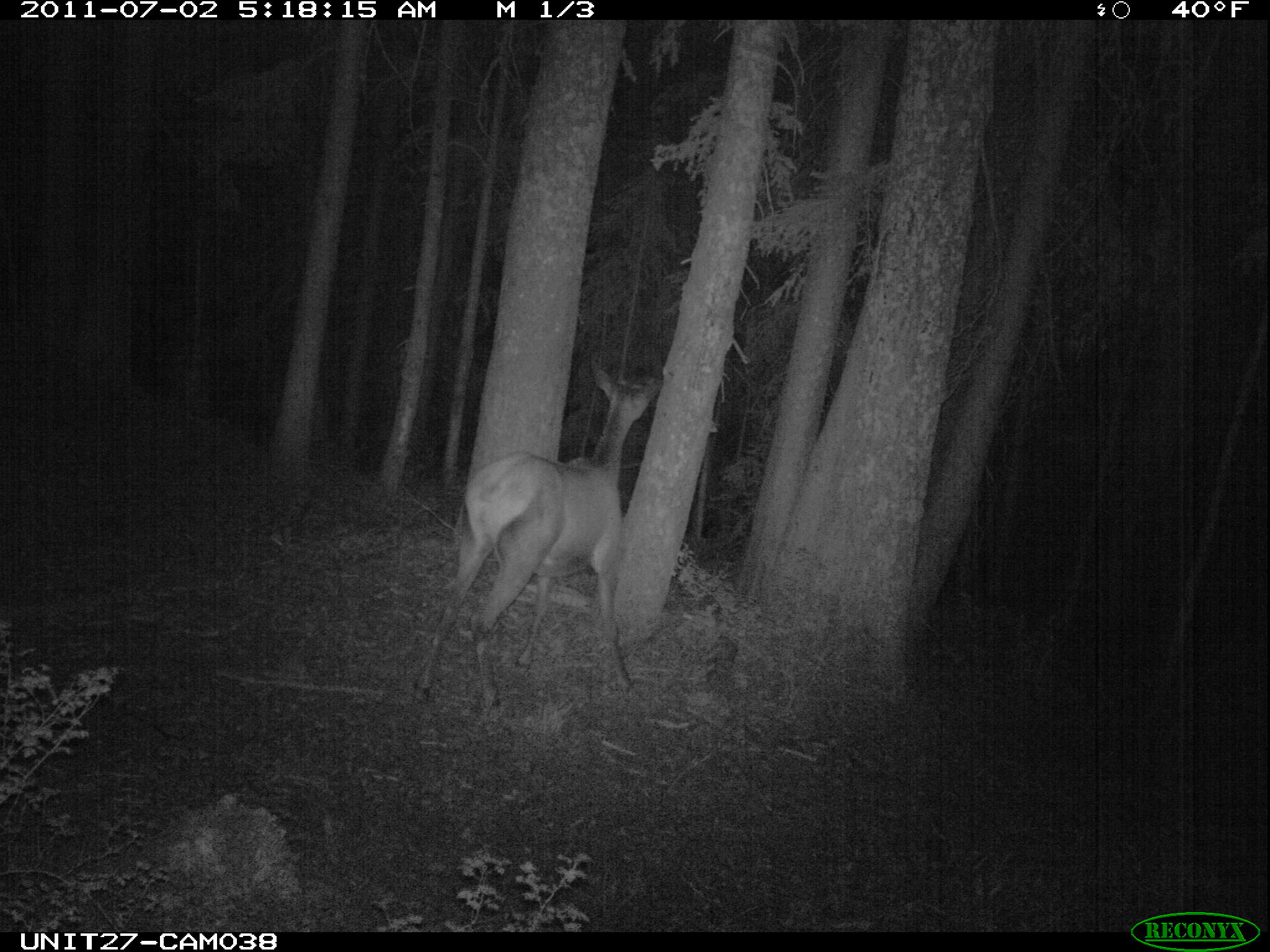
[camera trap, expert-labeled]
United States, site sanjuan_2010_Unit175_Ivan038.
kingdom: Animalia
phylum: Chordata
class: Mammalia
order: Artiodactyla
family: Cervidae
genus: Cervus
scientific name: Cervus elaphus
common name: red deer